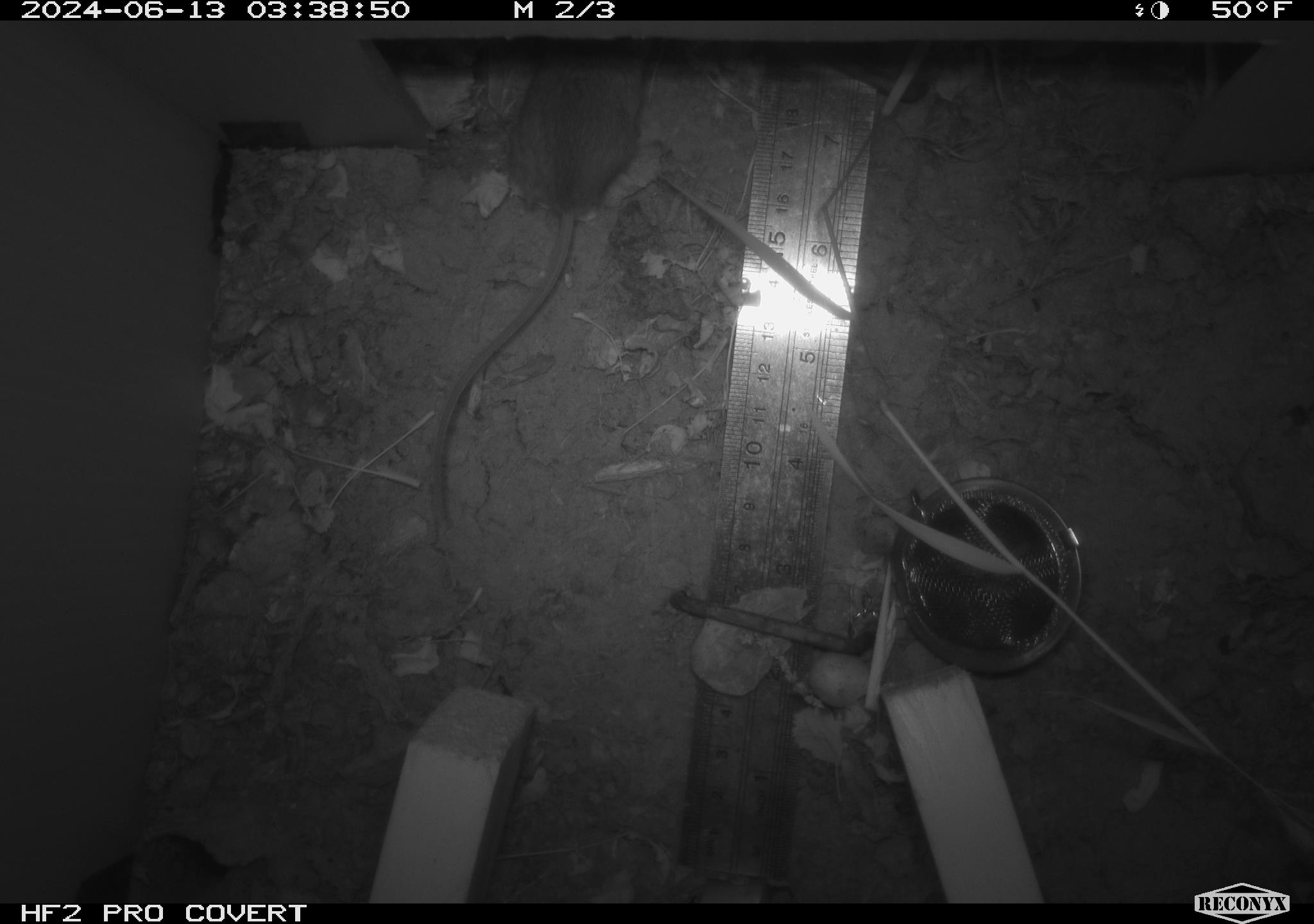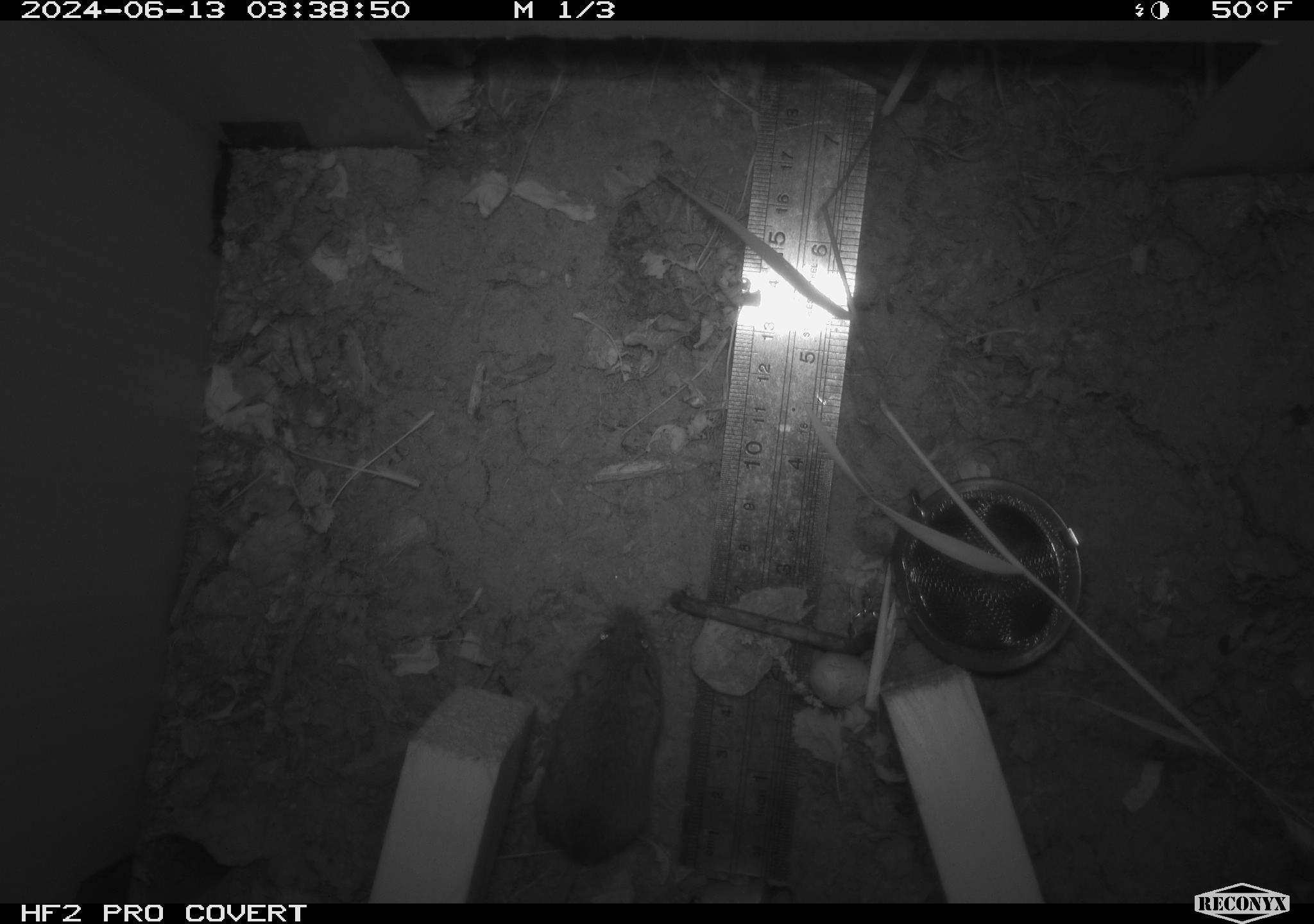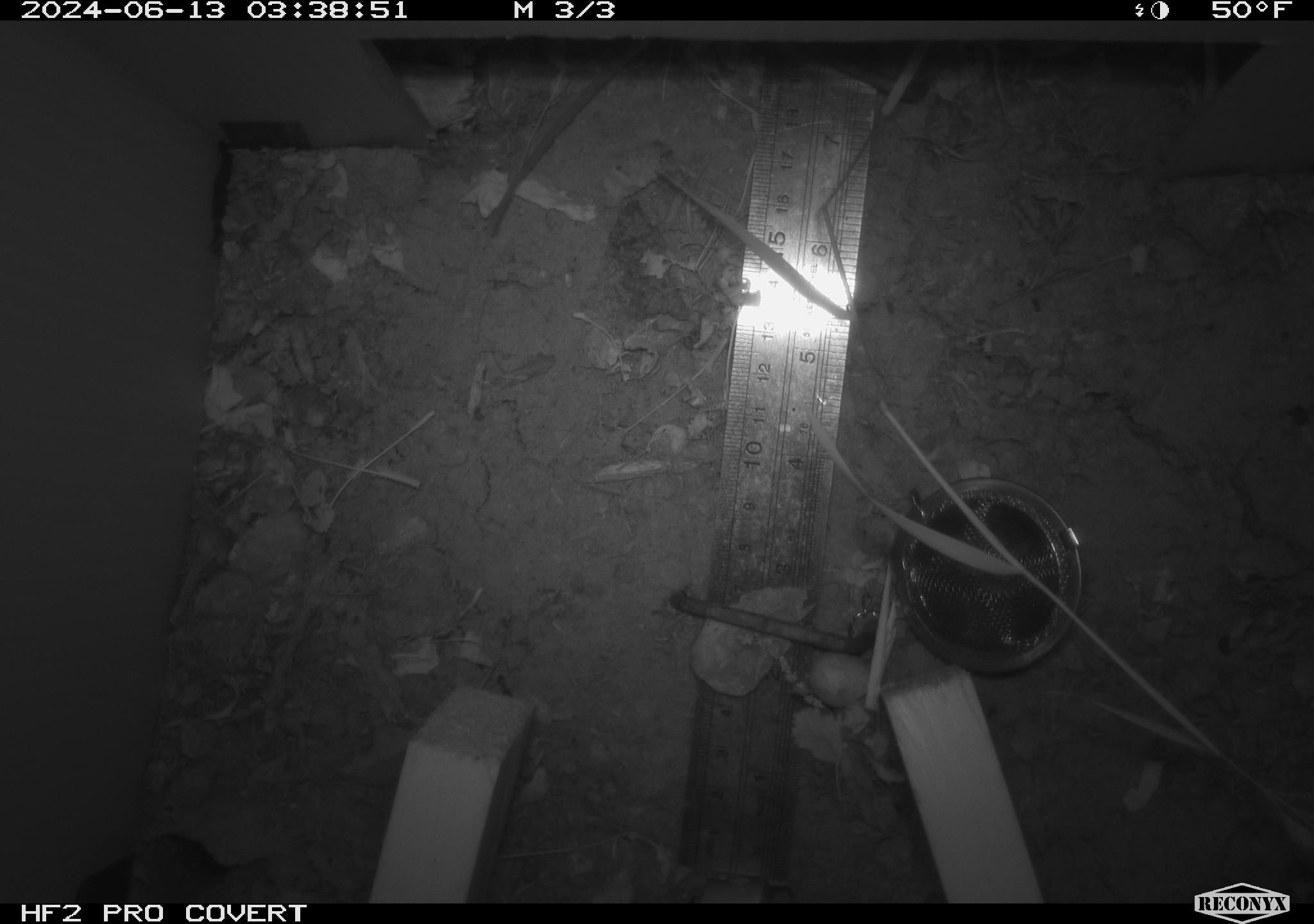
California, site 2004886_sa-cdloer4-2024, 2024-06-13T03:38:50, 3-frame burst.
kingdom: Animalia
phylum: Chordata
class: Mammalia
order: Rodentia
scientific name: Rodentia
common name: rodent